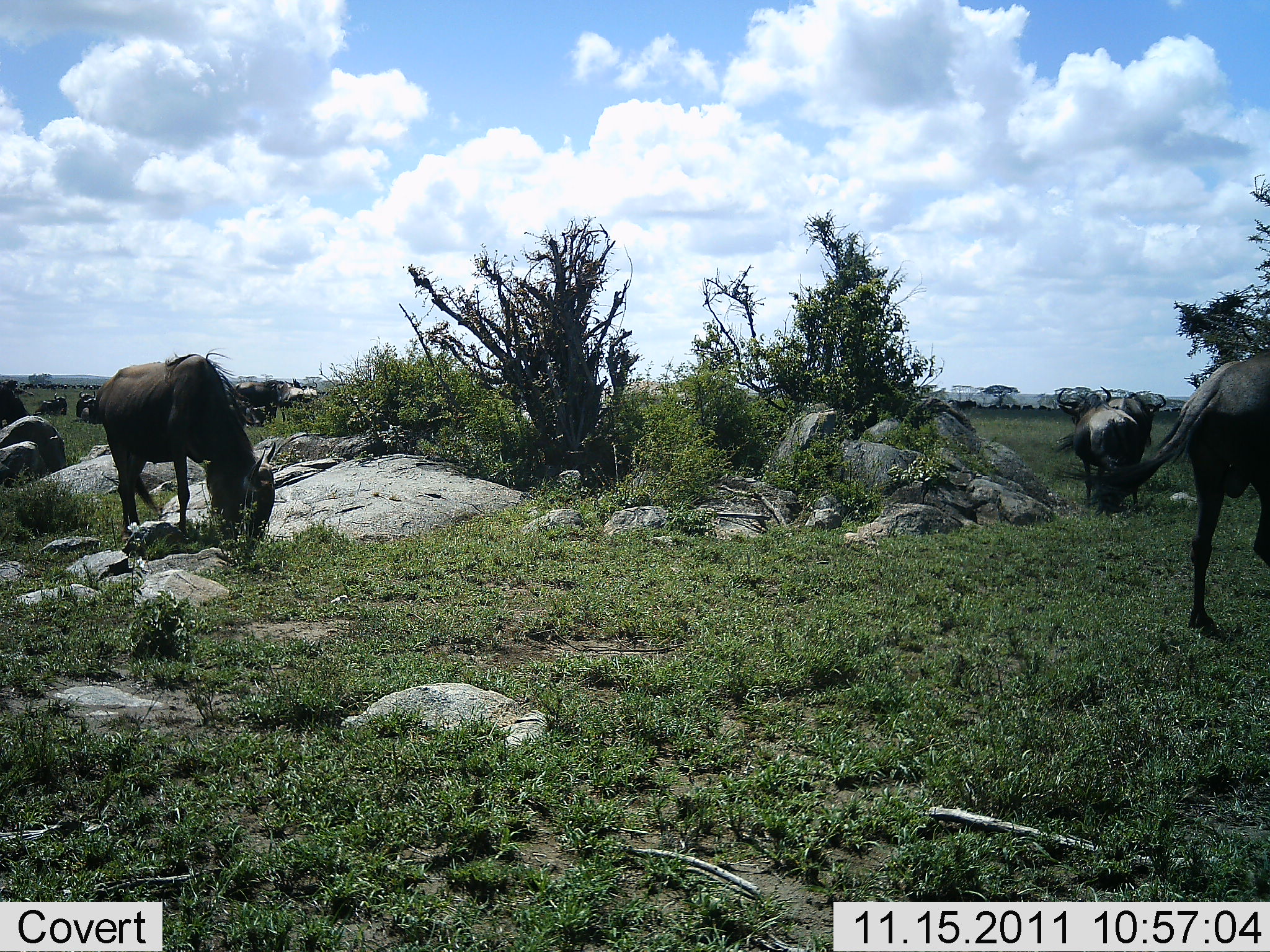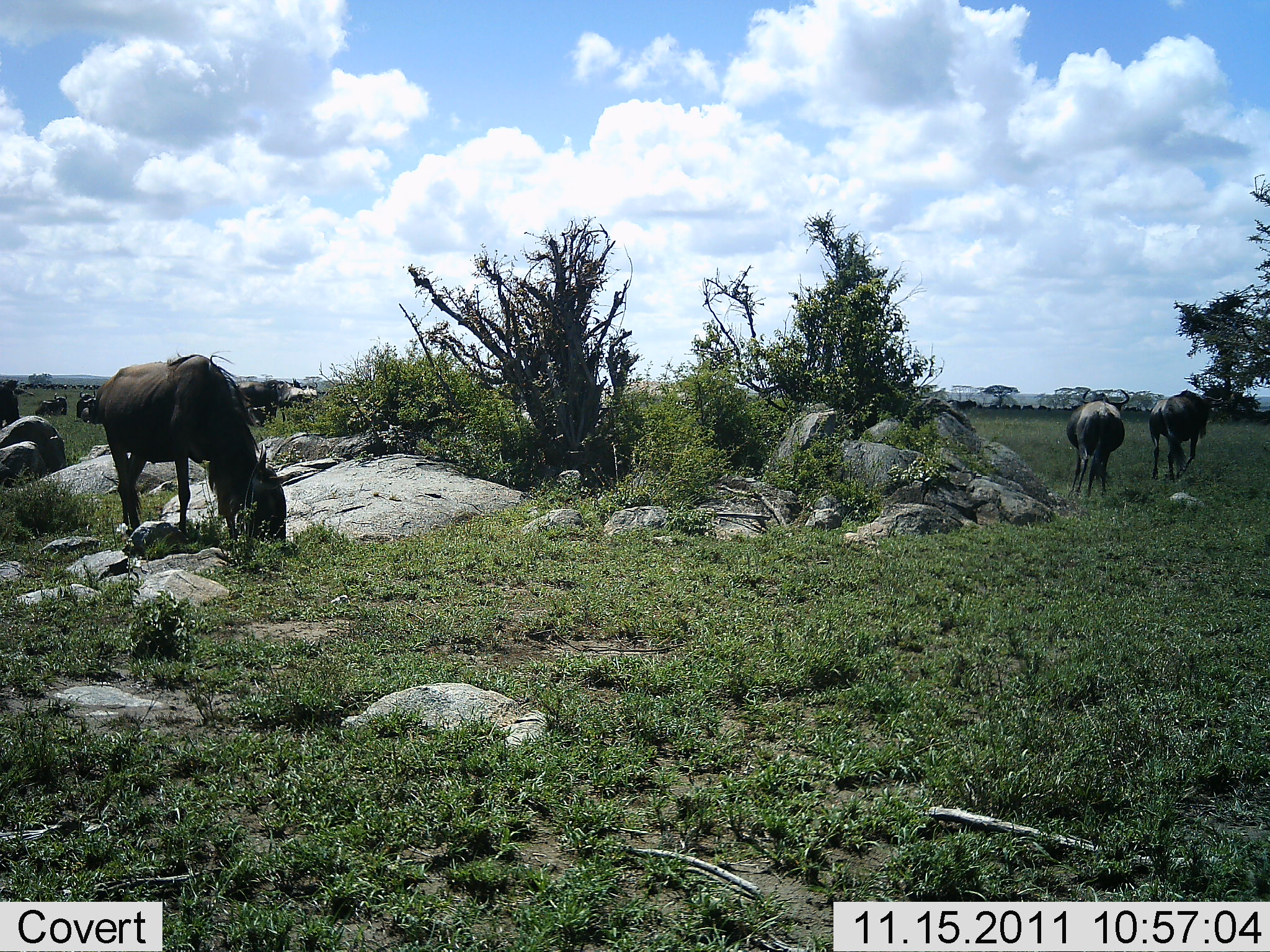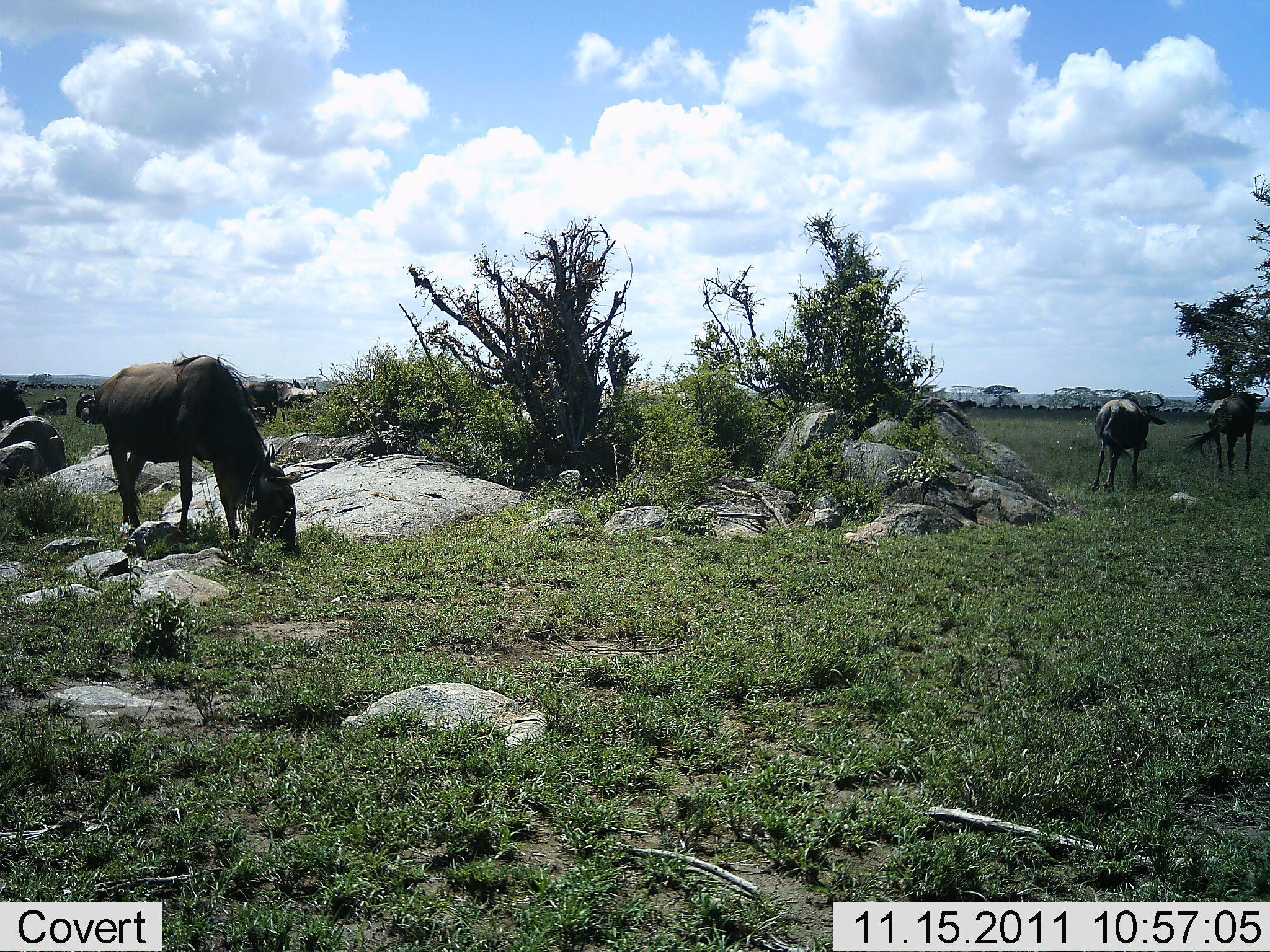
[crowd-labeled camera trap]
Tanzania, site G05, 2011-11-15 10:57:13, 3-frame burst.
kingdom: Animalia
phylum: Chordata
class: Mammalia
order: Artiodactyla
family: Bovidae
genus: Connochaetes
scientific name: Connochaetes taurinus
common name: blue wildebeest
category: wildebeest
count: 4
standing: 17%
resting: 0%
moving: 58%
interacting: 0%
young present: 0%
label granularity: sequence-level